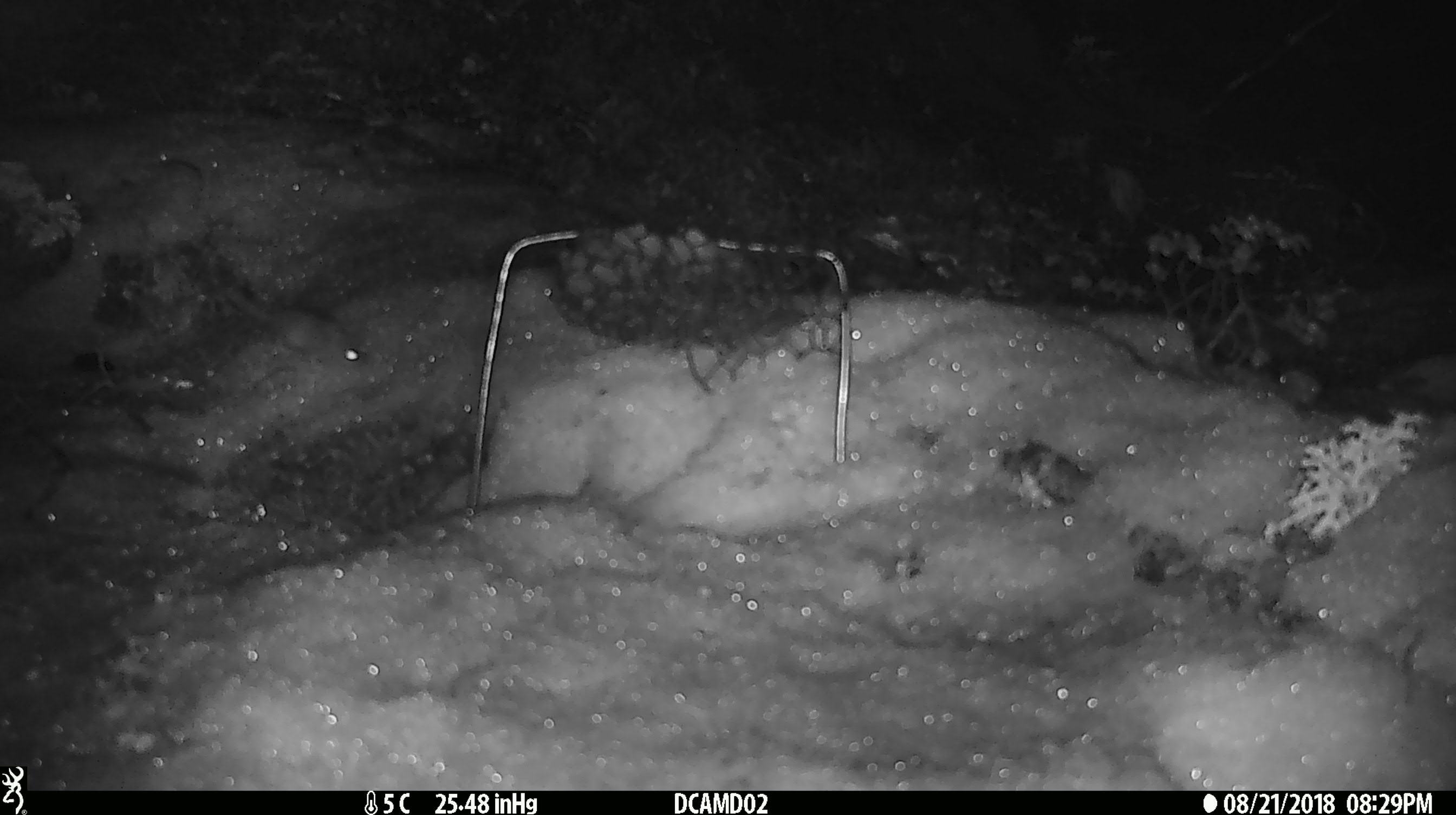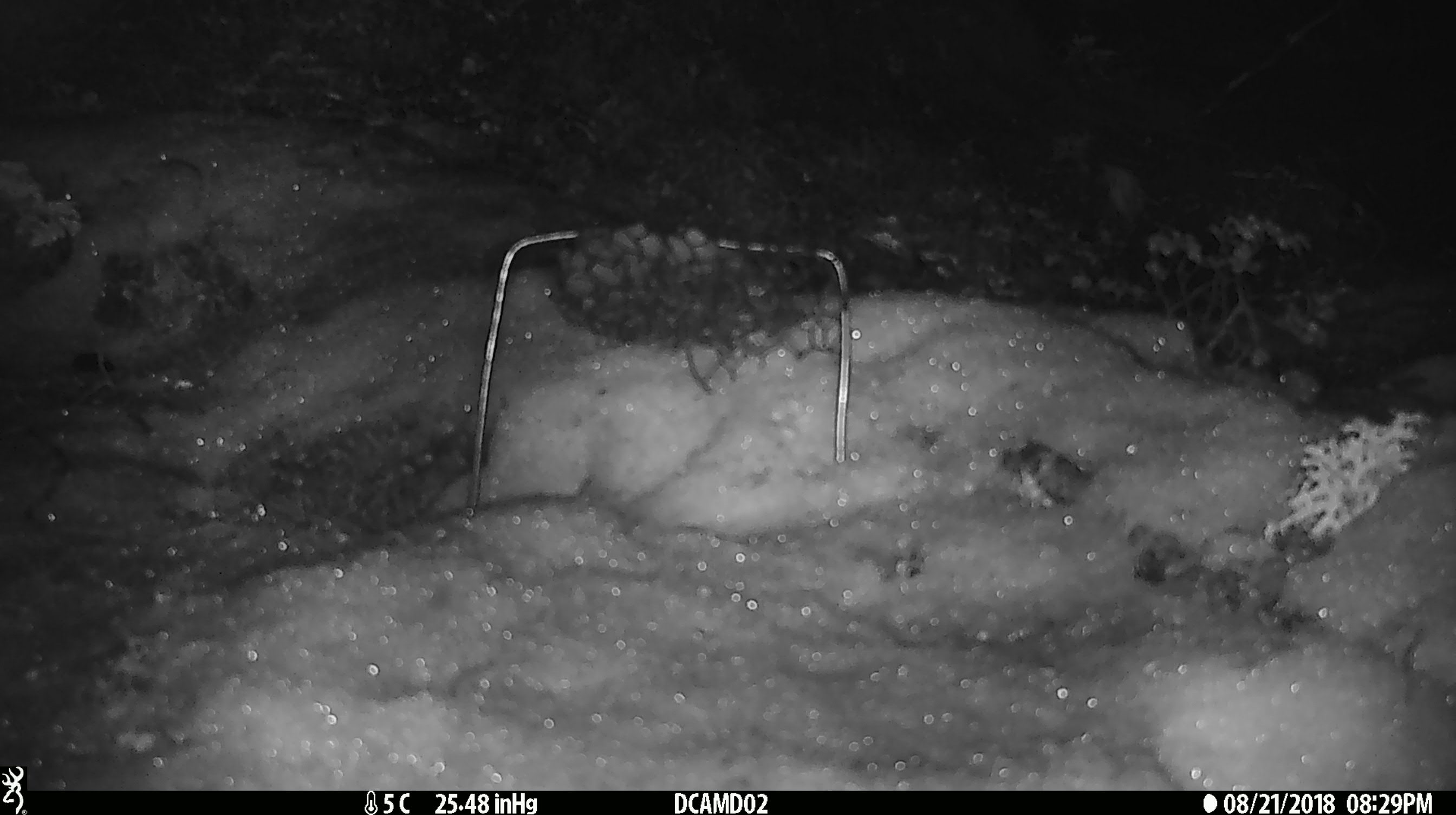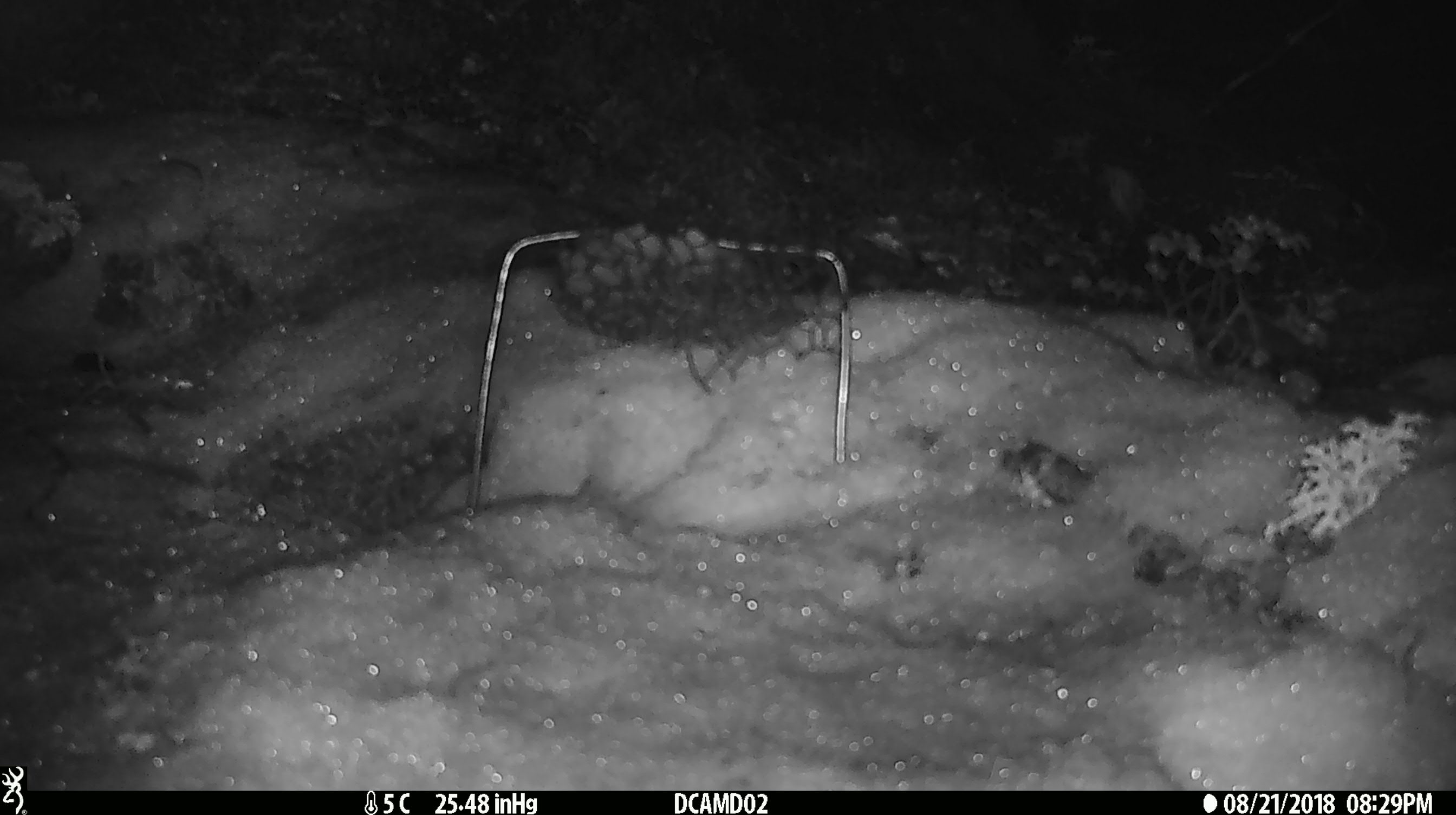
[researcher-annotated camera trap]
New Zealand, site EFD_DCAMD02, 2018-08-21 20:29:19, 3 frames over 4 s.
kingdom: Animalia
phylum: Chordata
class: Mammalia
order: Rodentia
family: Muridae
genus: Mus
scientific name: Mus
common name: mouse